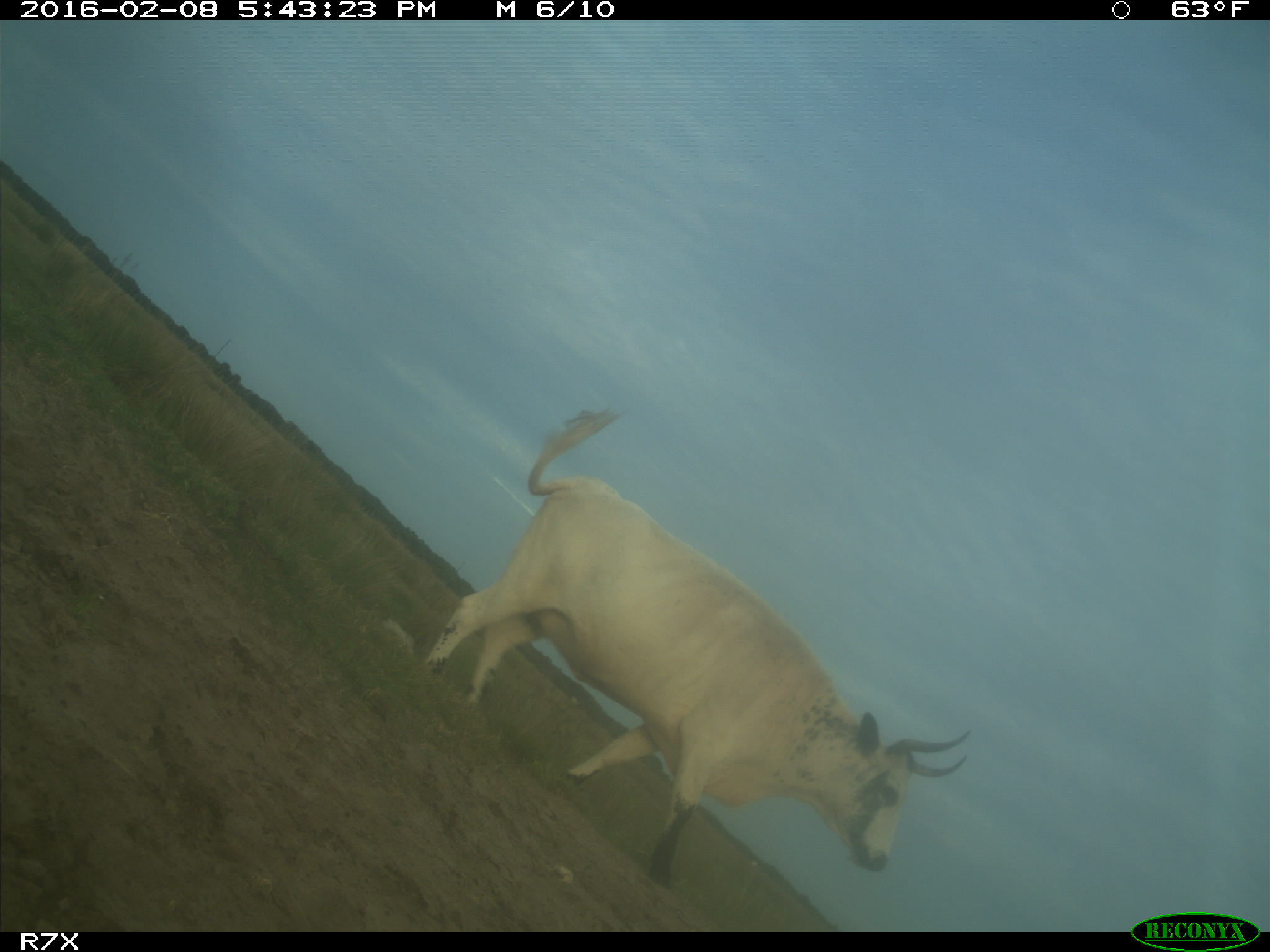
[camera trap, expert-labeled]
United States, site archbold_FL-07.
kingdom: Animalia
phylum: Chordata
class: Mammalia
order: Artiodactyla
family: Bovidae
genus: Bos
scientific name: Bos taurus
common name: domestic cow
Bos taurus (domestic cow).